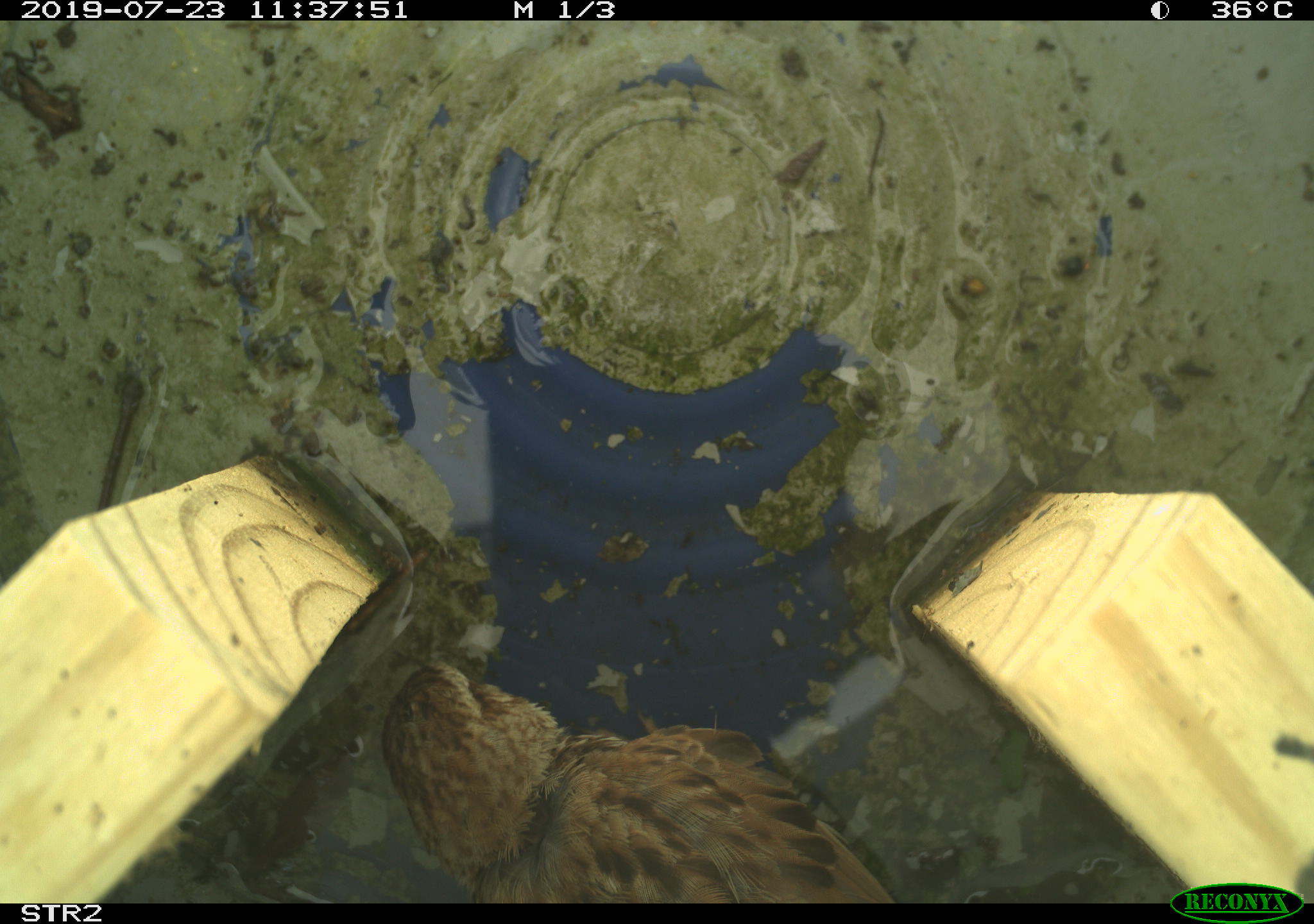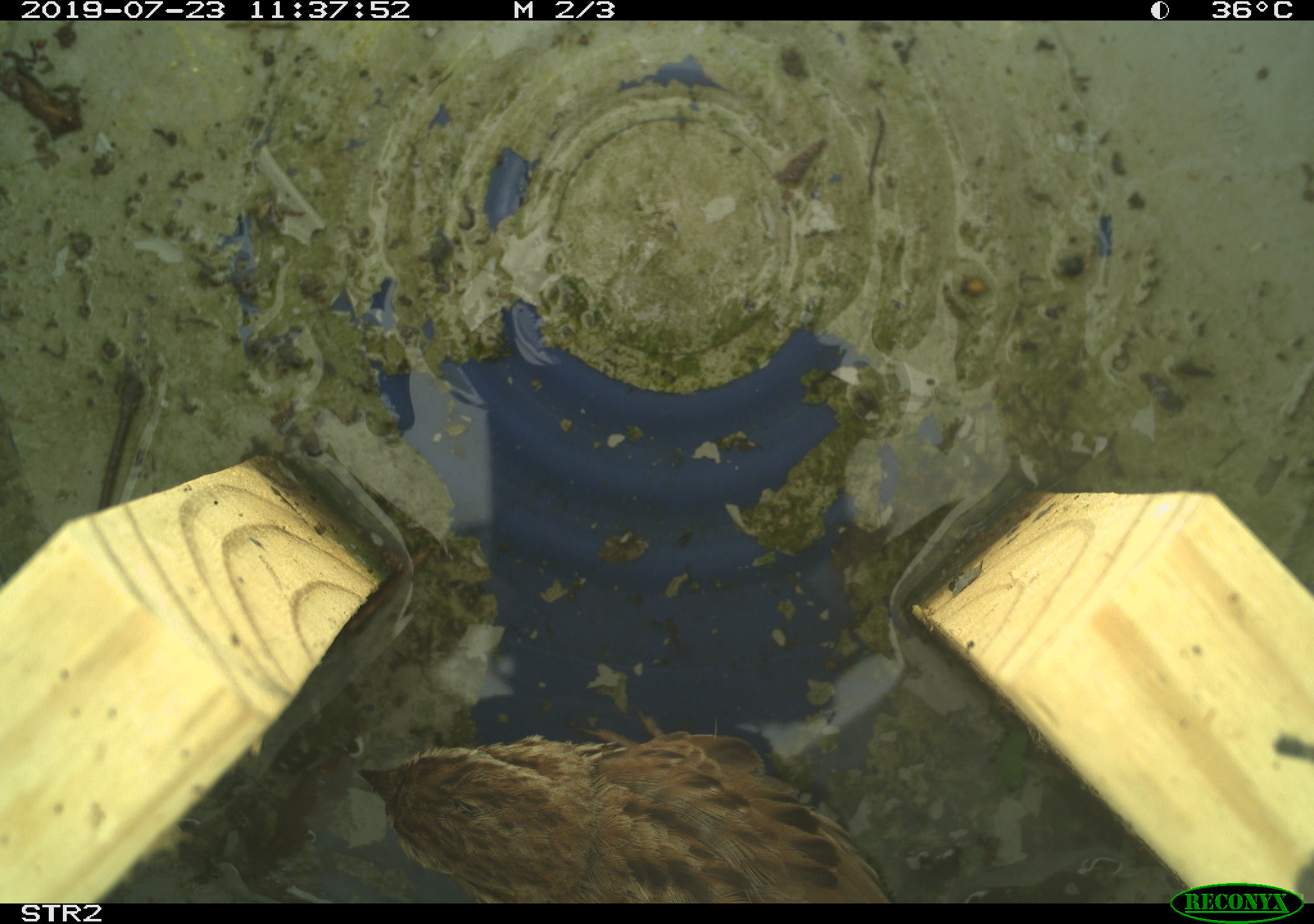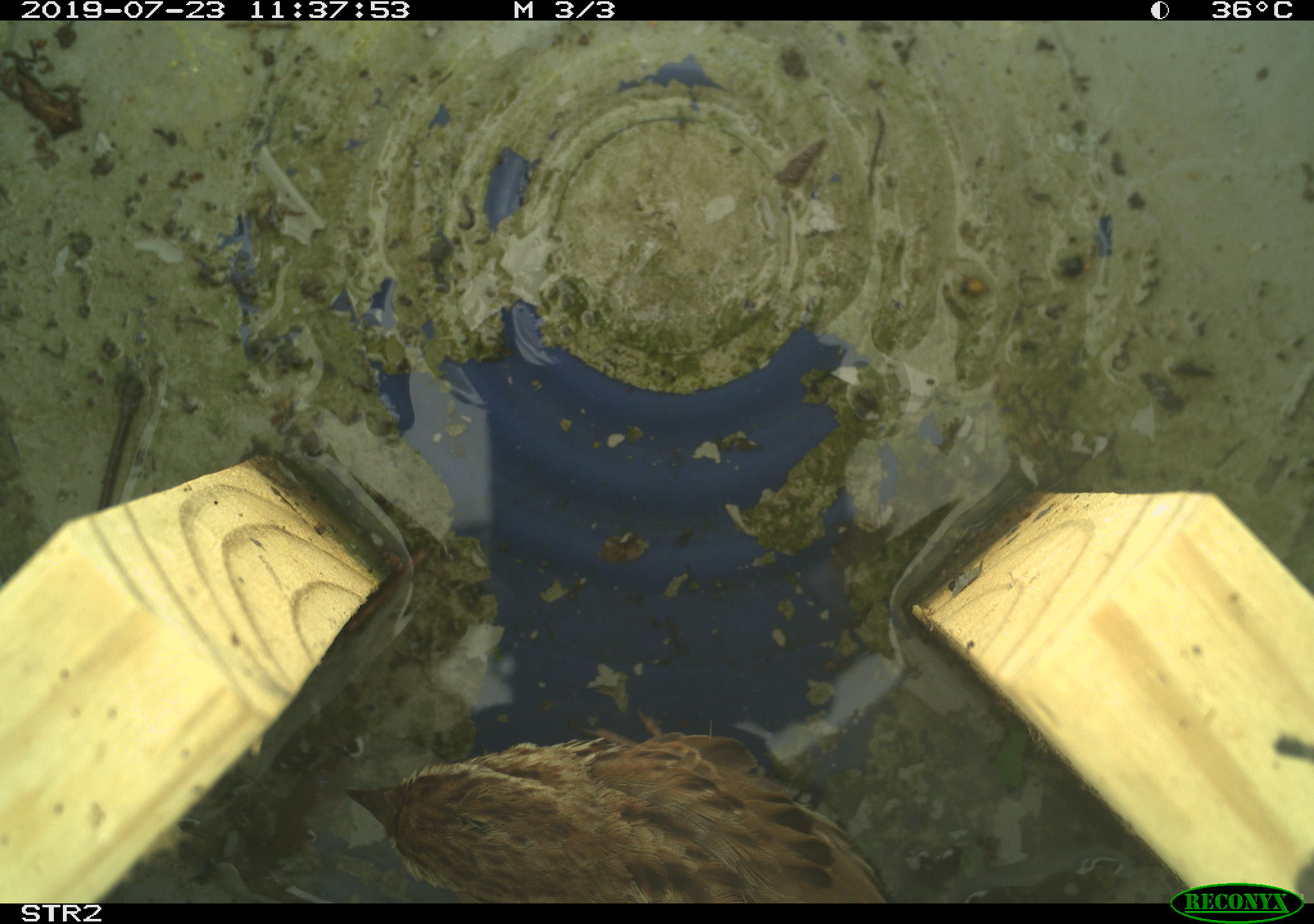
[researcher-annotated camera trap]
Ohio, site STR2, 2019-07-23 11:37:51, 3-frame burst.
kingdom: Animalia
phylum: Chordata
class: Aves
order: Passeriformes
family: Passerellidae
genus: Melospiza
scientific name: Melospiza melodia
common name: song sparrow